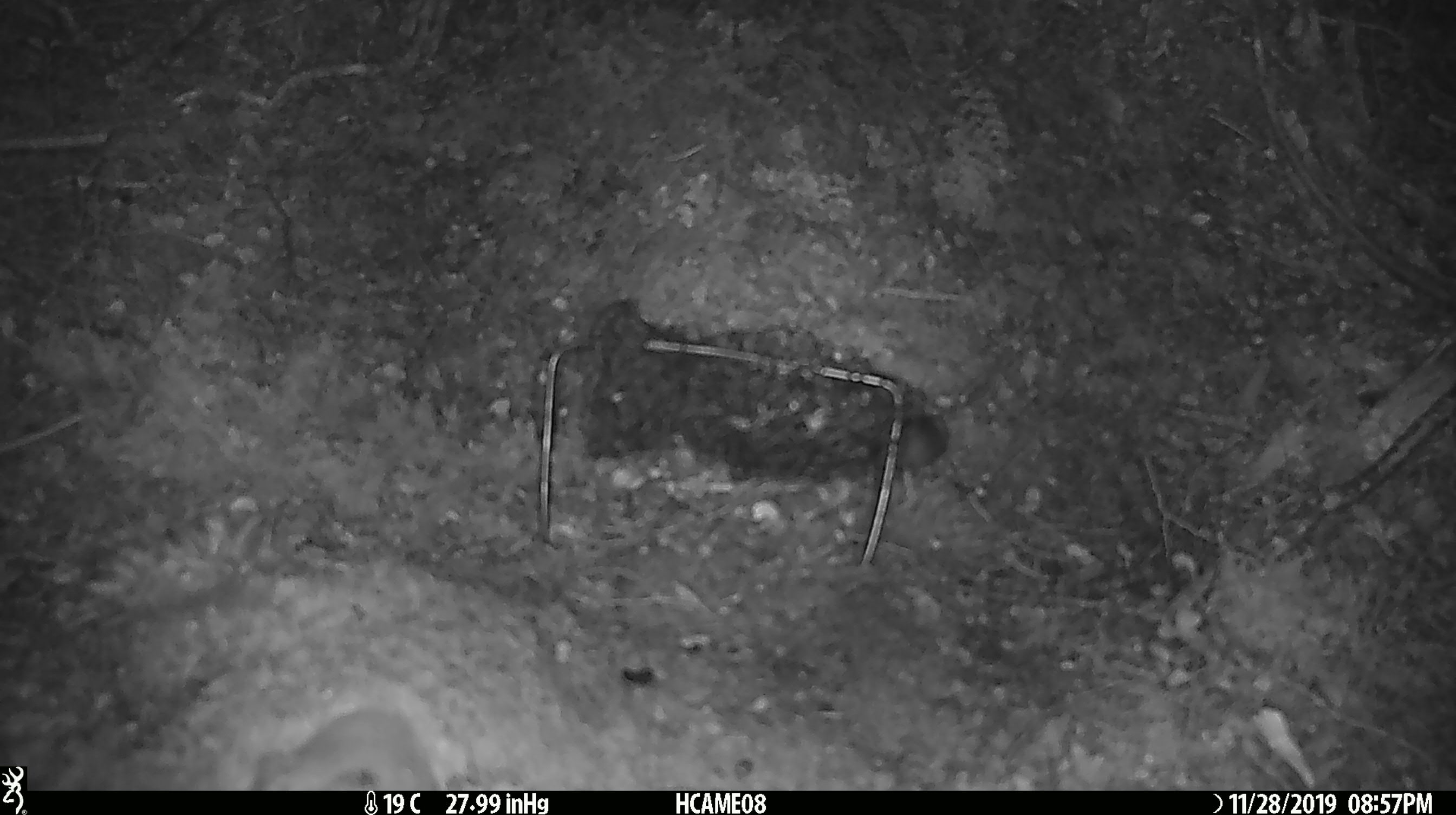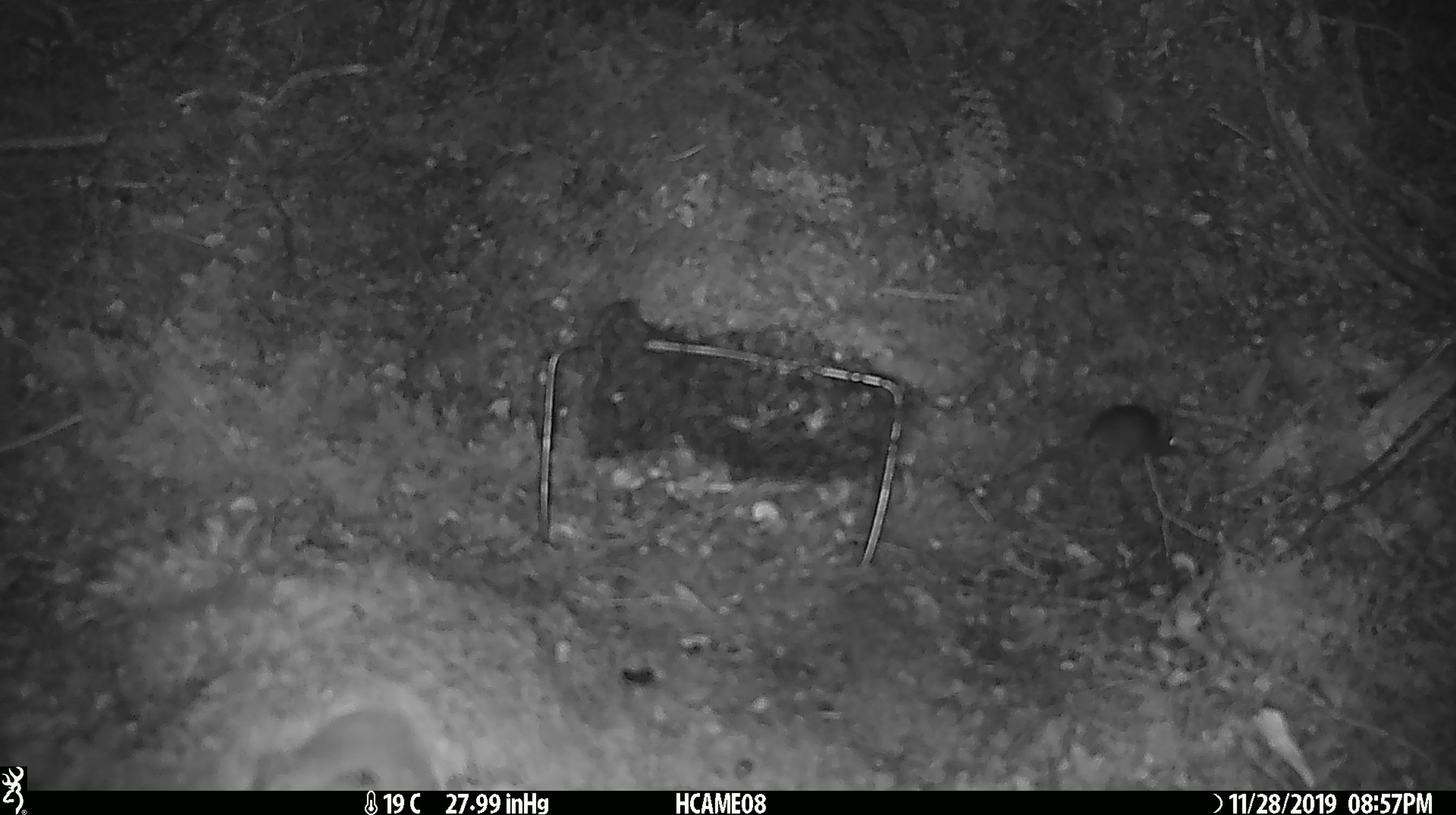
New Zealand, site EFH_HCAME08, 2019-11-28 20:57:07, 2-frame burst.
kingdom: Animalia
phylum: Chordata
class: Mammalia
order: Rodentia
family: Muridae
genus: Mus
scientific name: Mus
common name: mouse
Mouse (Mus).